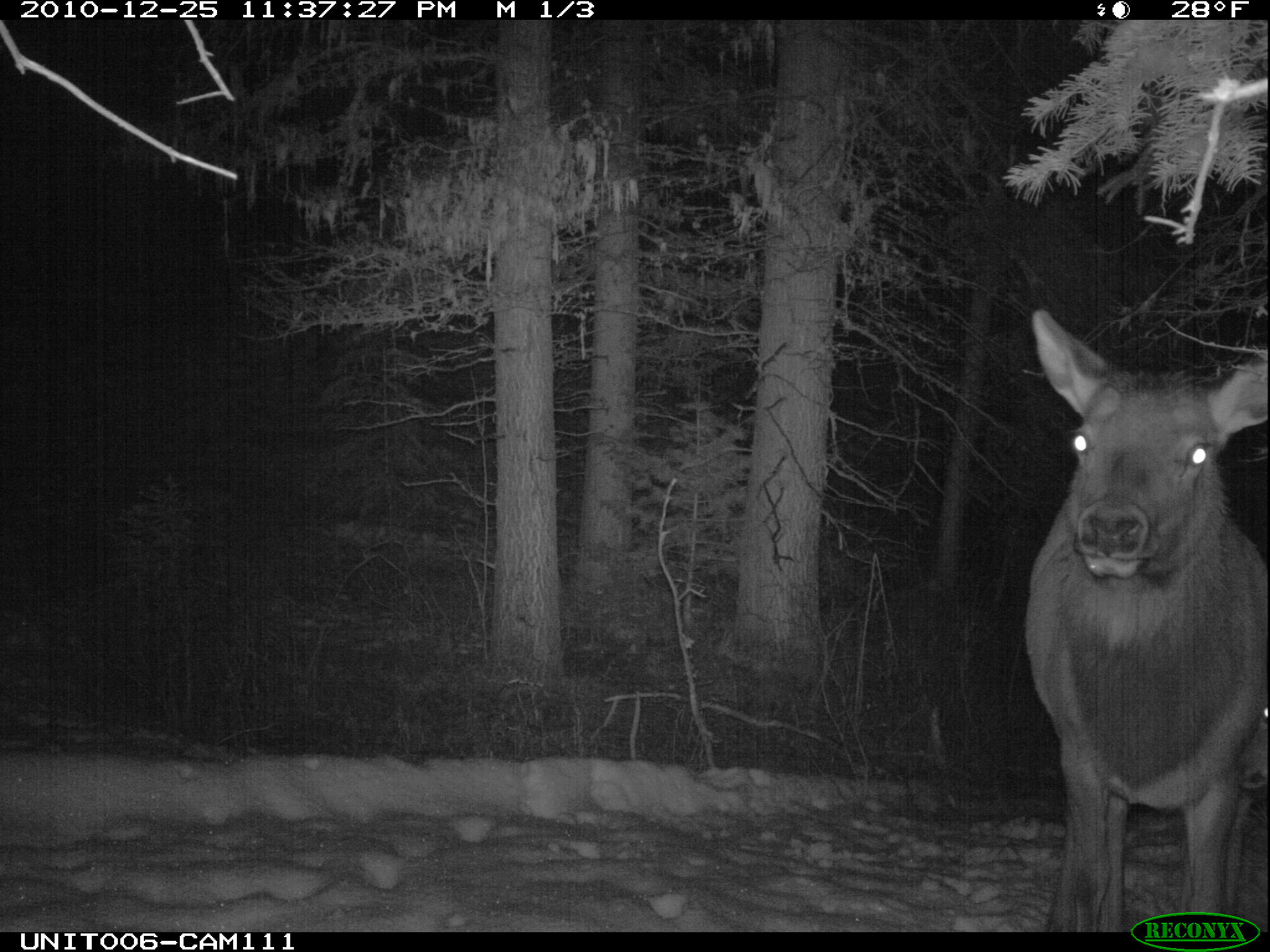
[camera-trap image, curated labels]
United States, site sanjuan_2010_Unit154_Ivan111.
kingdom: Animalia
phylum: Chordata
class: Mammalia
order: Artiodactyla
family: Cervidae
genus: Cervus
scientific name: Cervus elaphus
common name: red deer